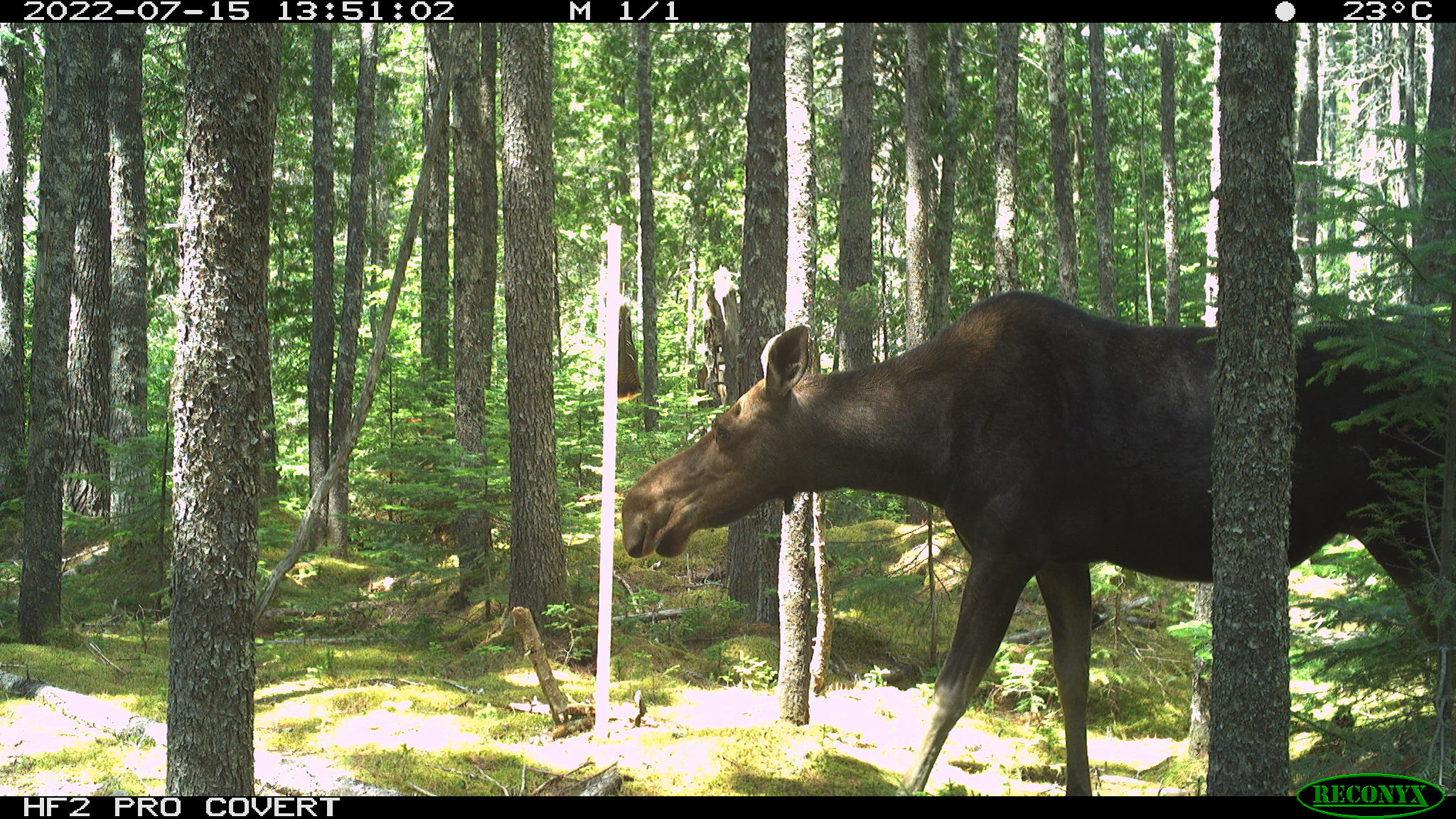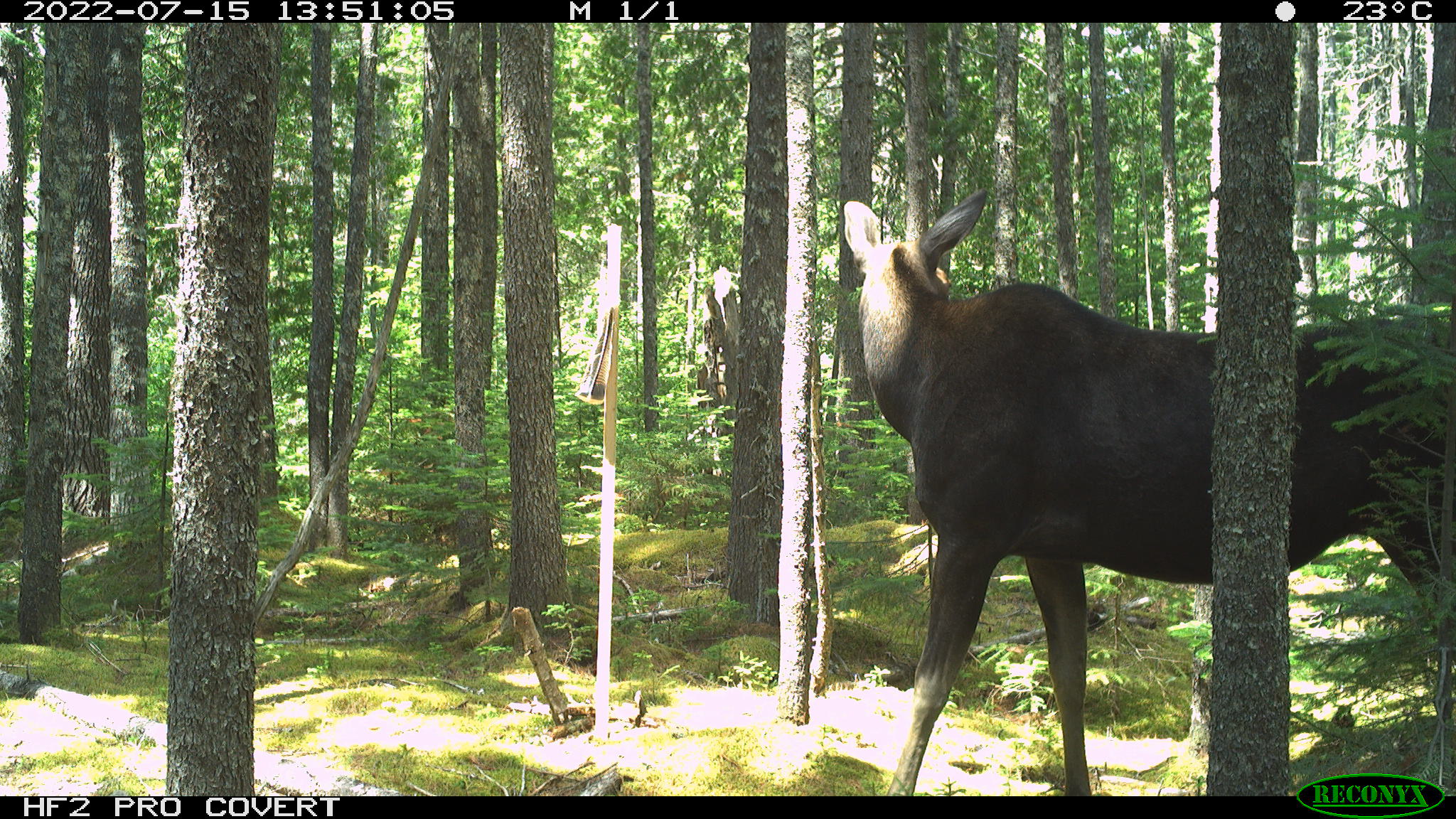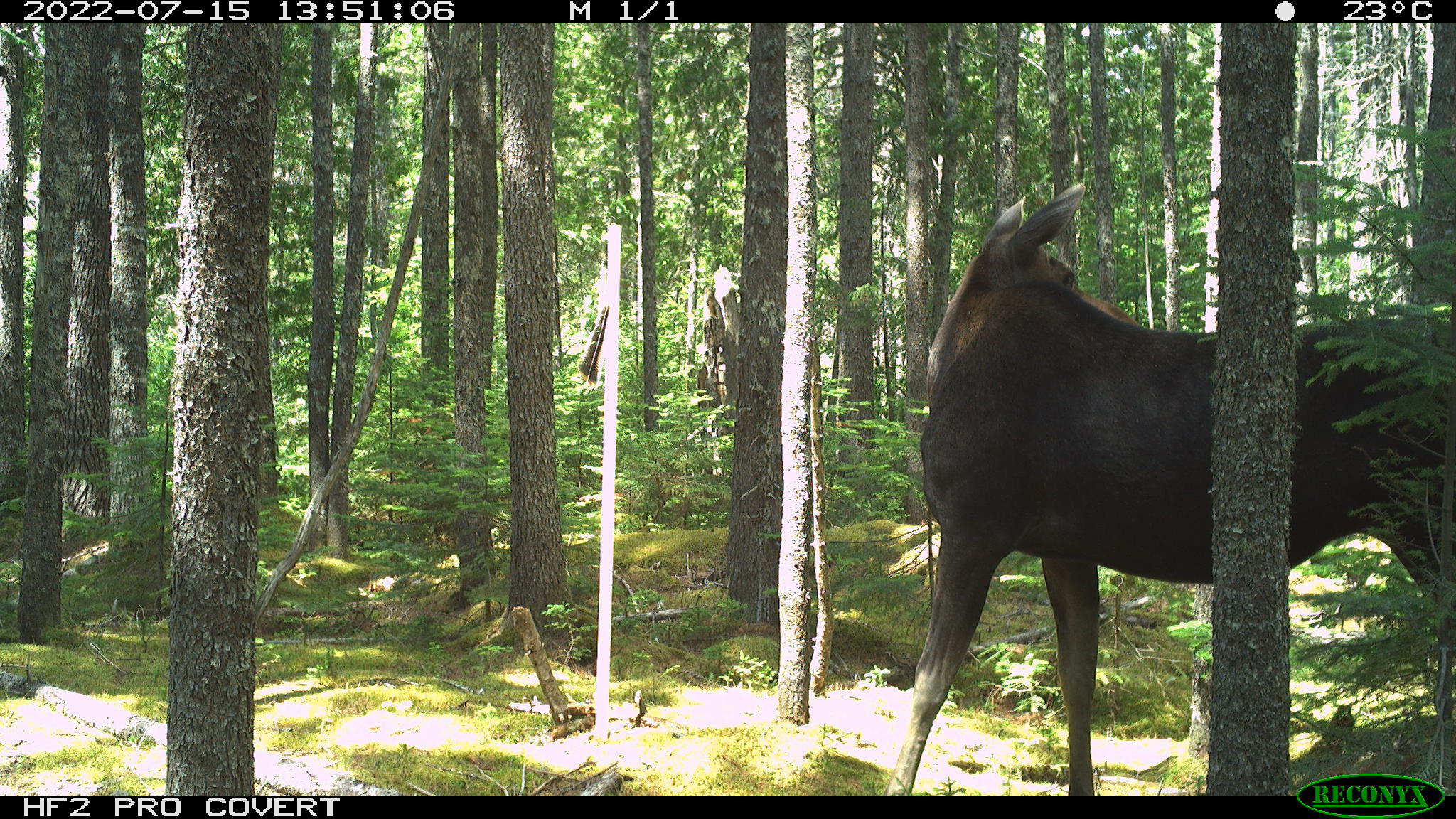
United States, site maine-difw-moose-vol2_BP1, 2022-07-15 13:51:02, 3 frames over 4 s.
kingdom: Animalia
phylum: Chordata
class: Mammalia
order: Artiodactyla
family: Cervidae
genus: Alces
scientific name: Alces alces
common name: moose